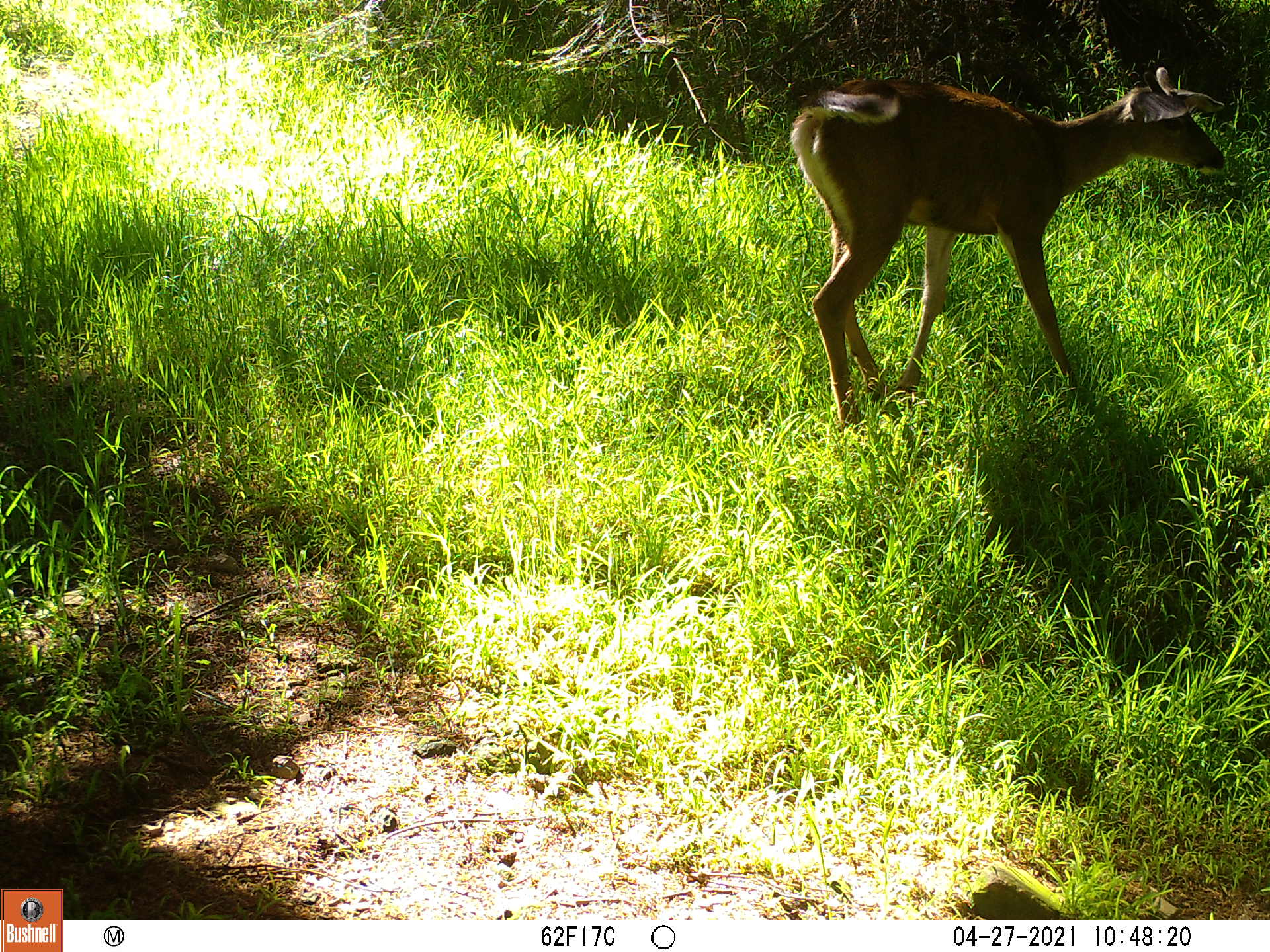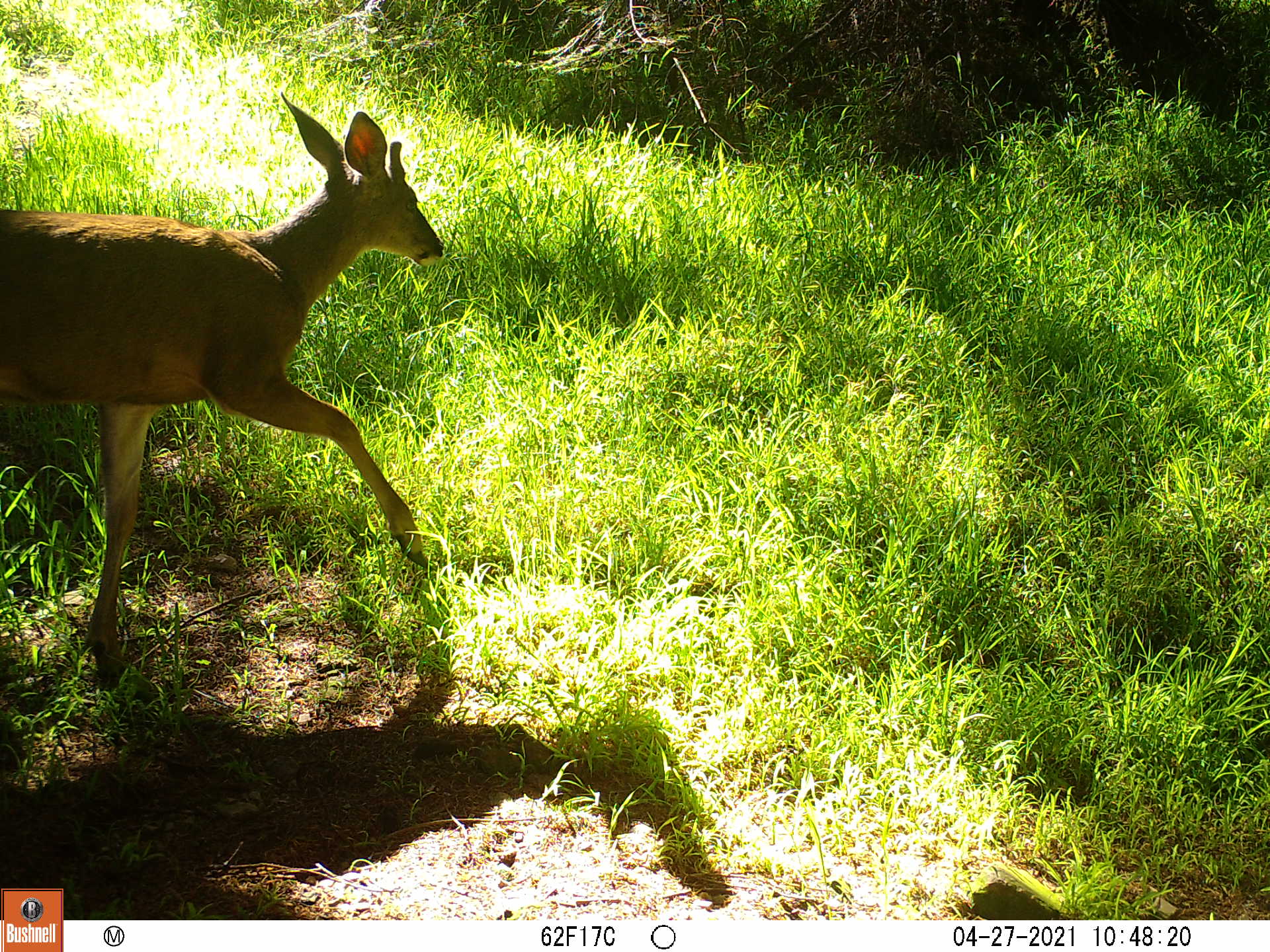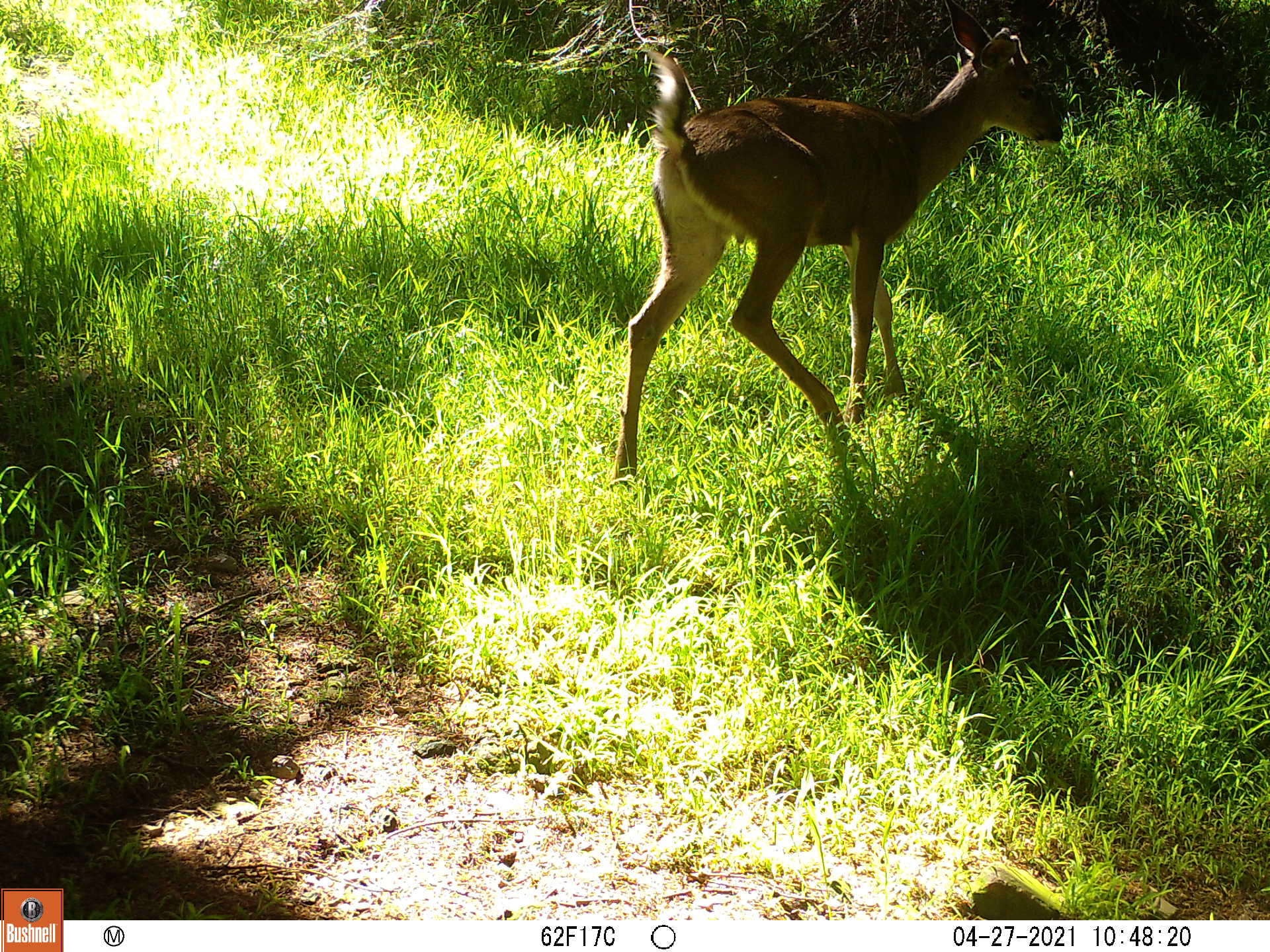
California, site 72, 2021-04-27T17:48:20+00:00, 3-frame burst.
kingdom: Animalia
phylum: Chordata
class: Mammalia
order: Artiodactyla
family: Cervidae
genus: Odocoileus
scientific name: Odocoileus hemionus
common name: mule deer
Mule deer (Odocoileus hemionus).